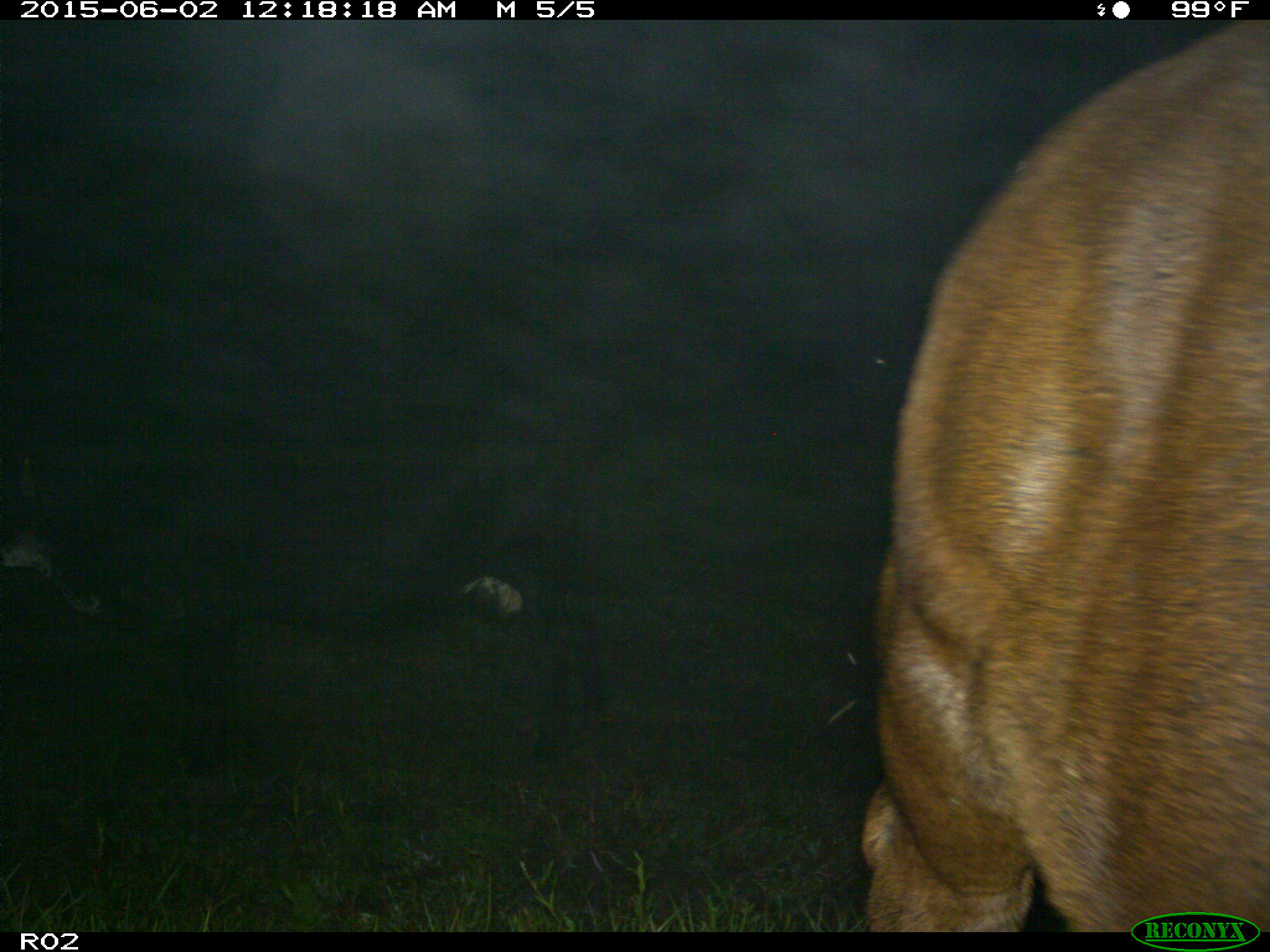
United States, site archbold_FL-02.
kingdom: Animalia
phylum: Chordata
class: Mammalia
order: Artiodactyla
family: Bovidae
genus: Bos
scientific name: Bos taurus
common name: domestic cow